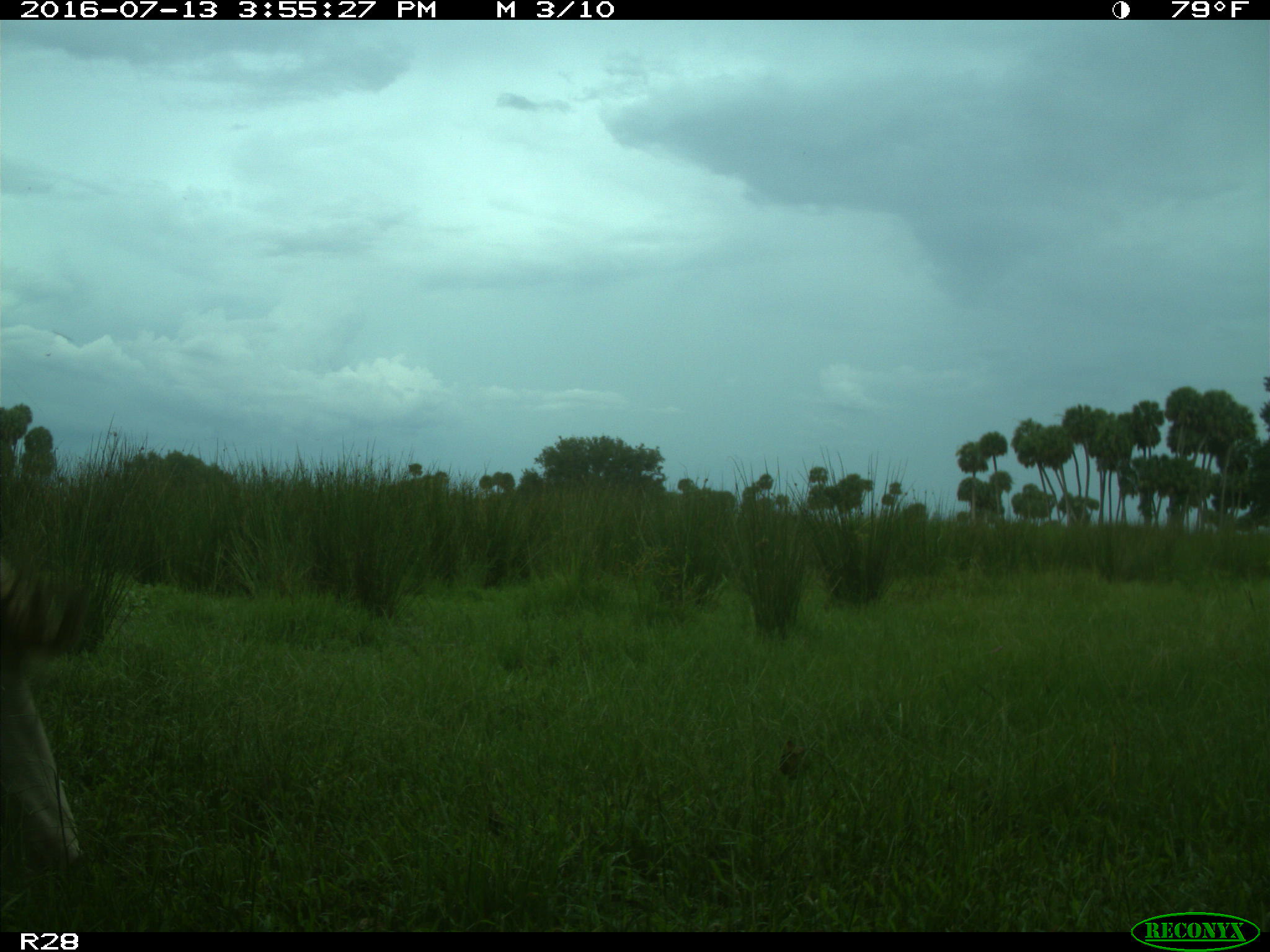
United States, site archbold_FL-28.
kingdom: Animalia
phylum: Chordata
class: Mammalia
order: Artiodactyla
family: Bovidae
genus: Bos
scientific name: Bos taurus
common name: domestic cow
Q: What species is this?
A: Bos taurus (domestic cow).